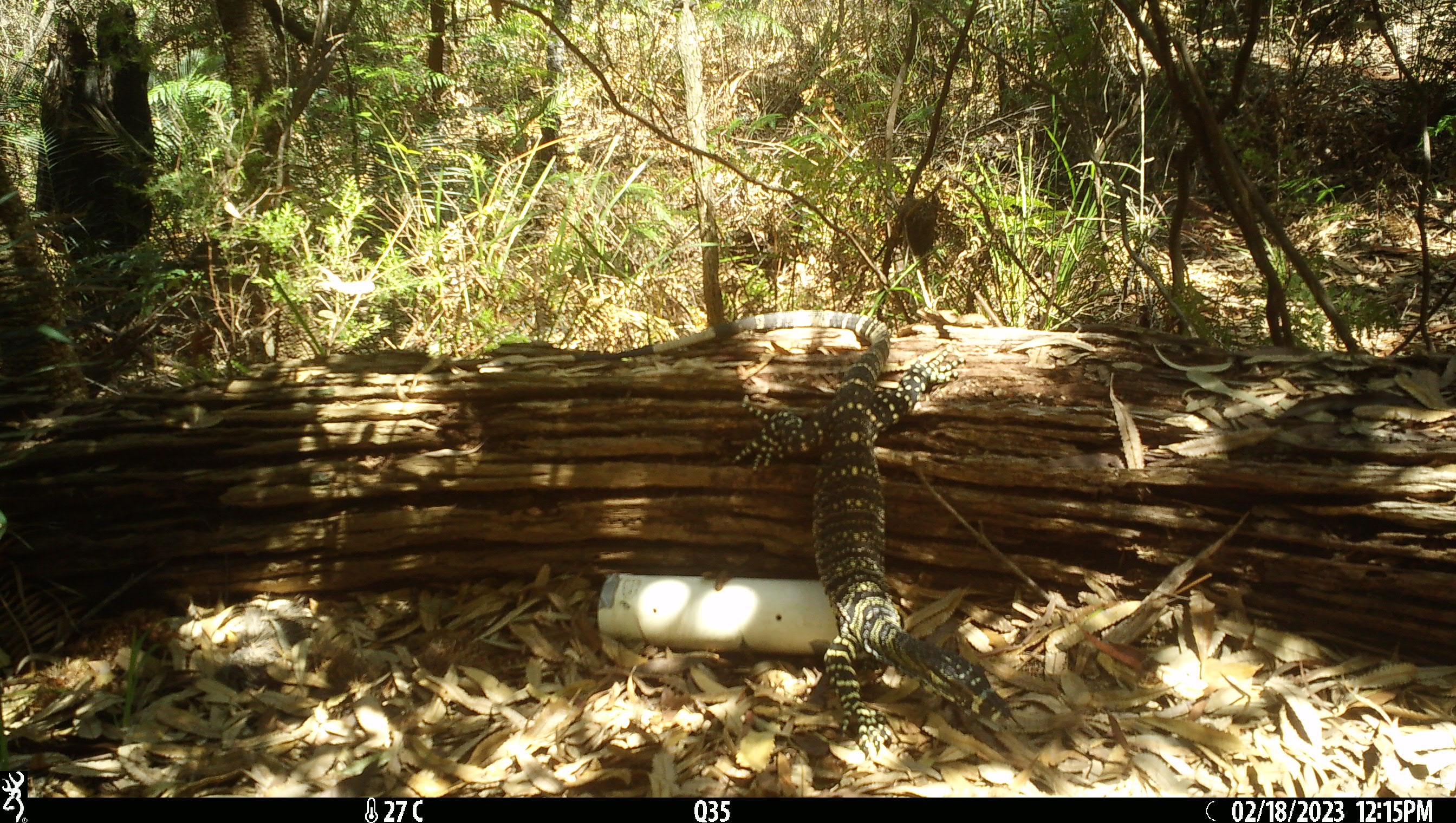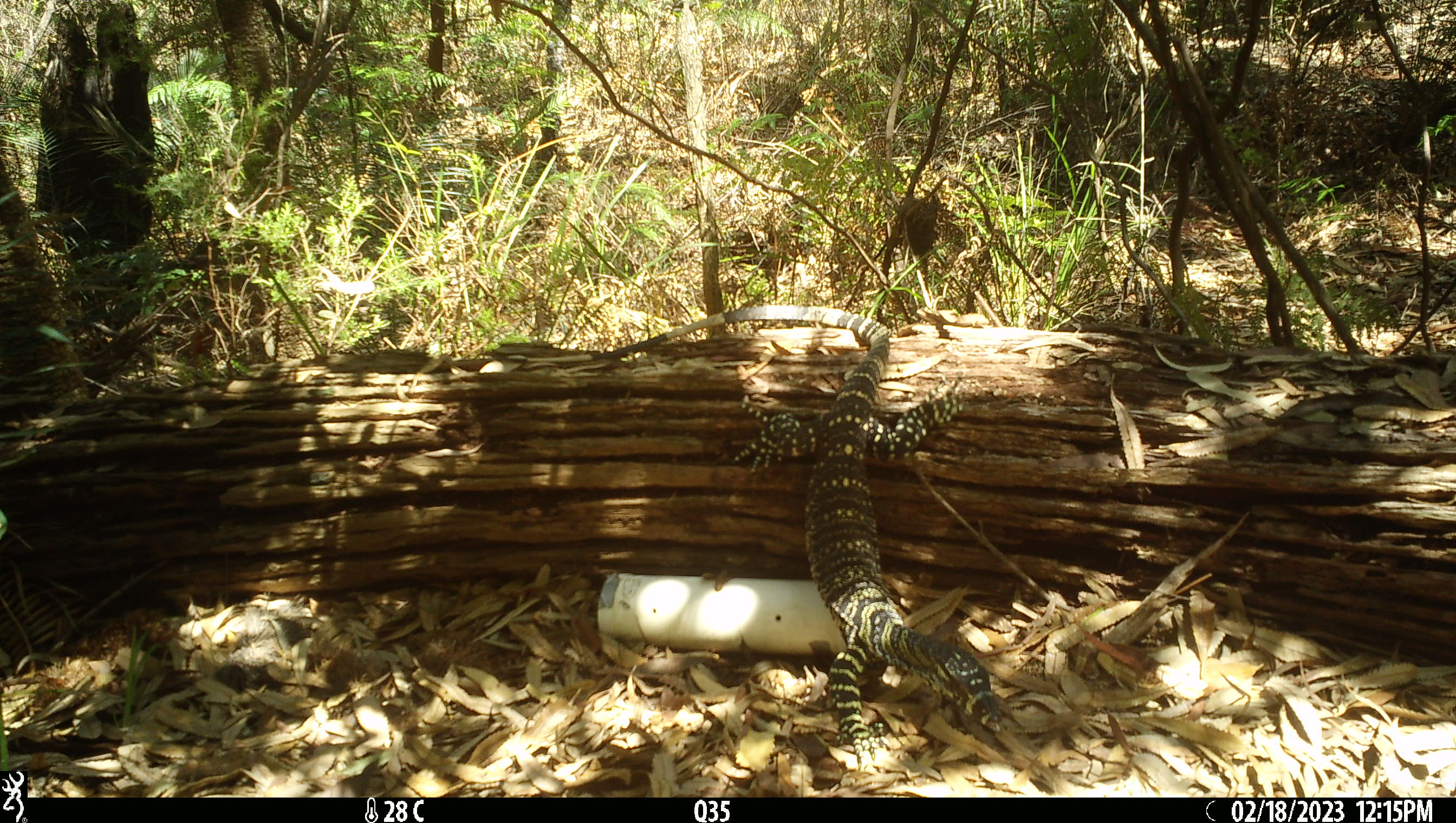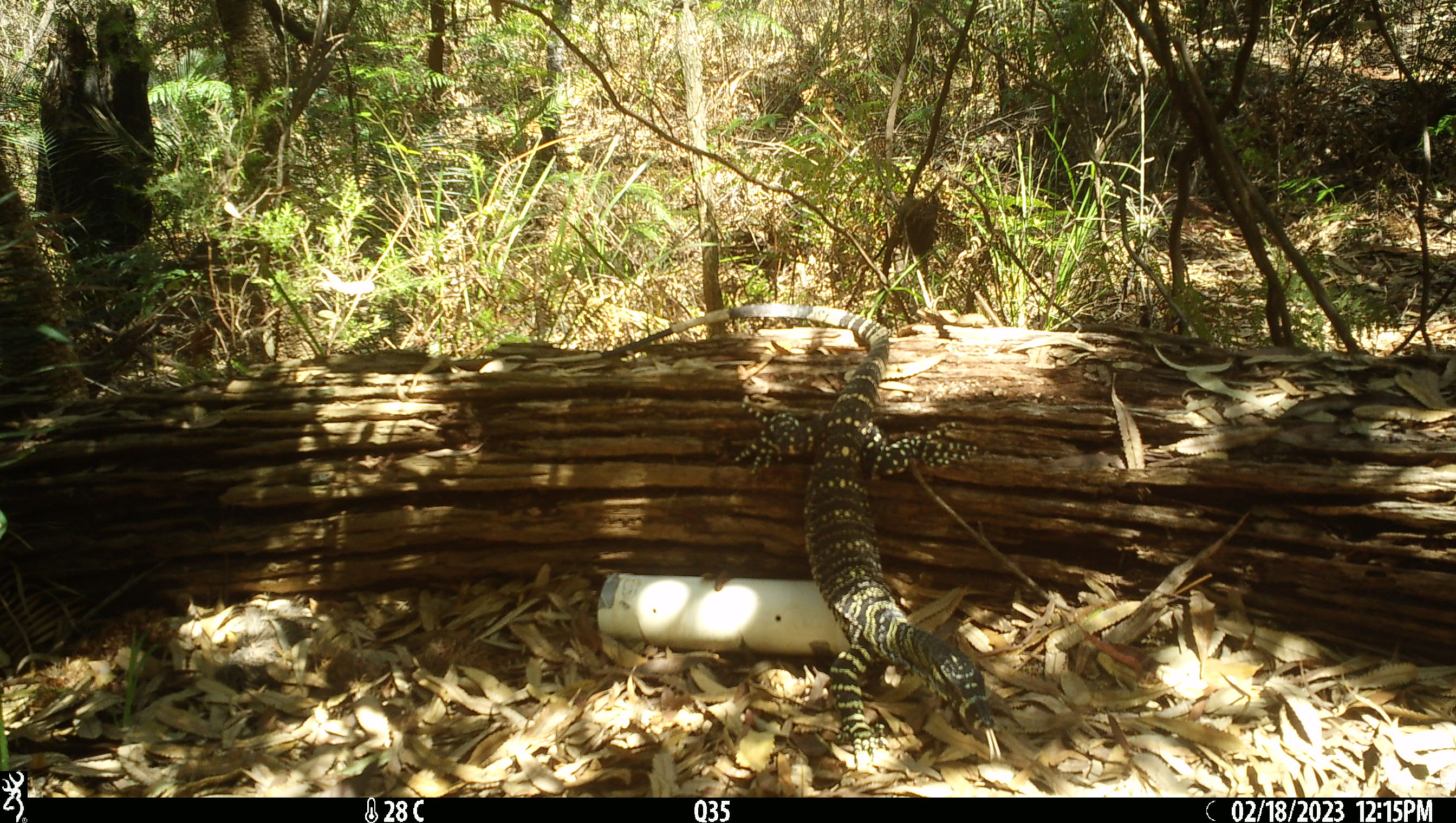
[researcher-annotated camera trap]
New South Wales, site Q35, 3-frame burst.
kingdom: Animalia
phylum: Chordata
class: Reptilia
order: Squamata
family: Varanidae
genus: Varanus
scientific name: Varanus varius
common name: lace monitor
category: goanna